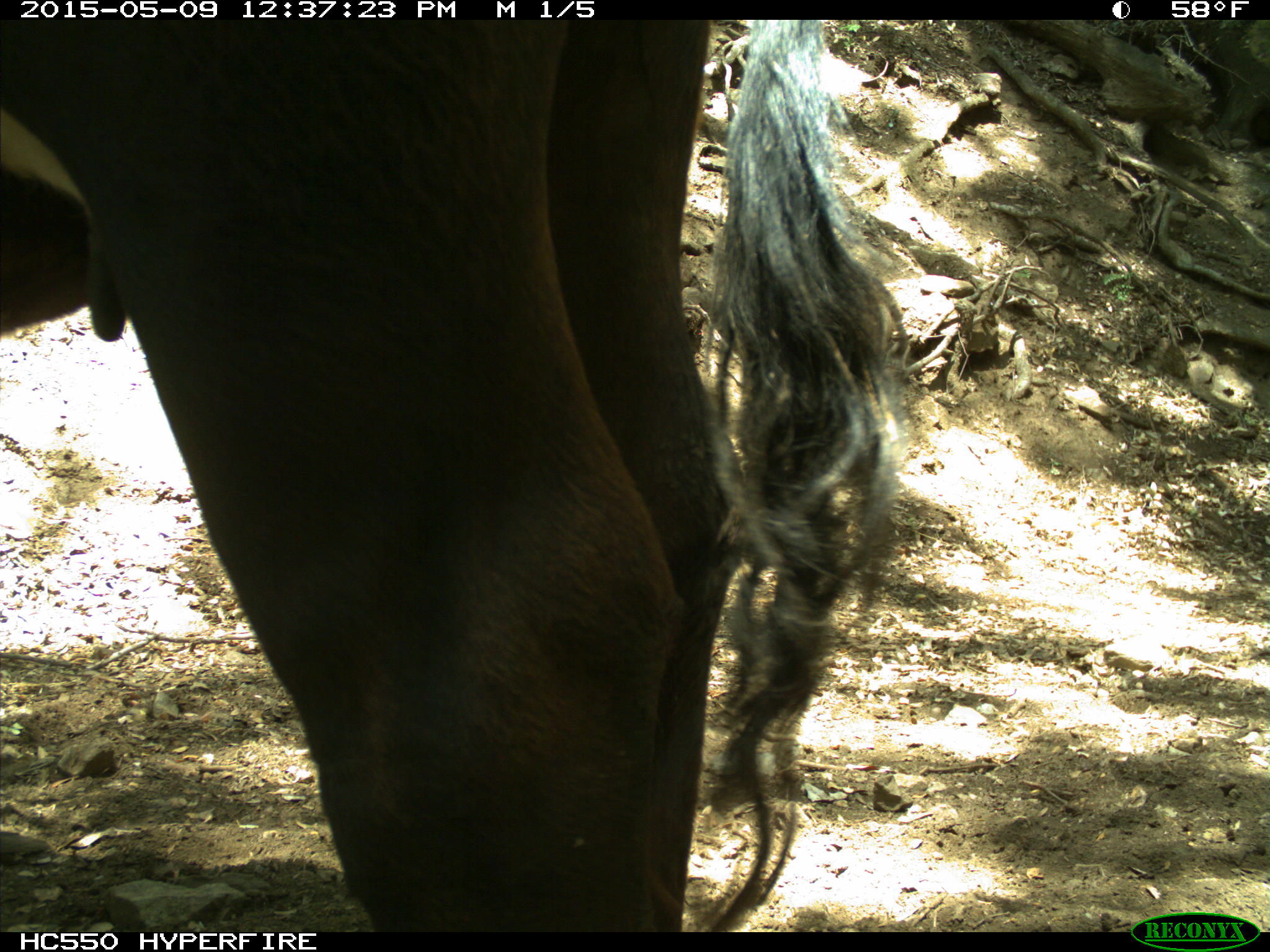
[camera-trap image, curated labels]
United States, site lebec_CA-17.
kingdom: Animalia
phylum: Chordata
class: Mammalia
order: Artiodactyla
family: Bovidae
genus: Bos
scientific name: Bos taurus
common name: domestic cow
Bos taurus (domestic cow).